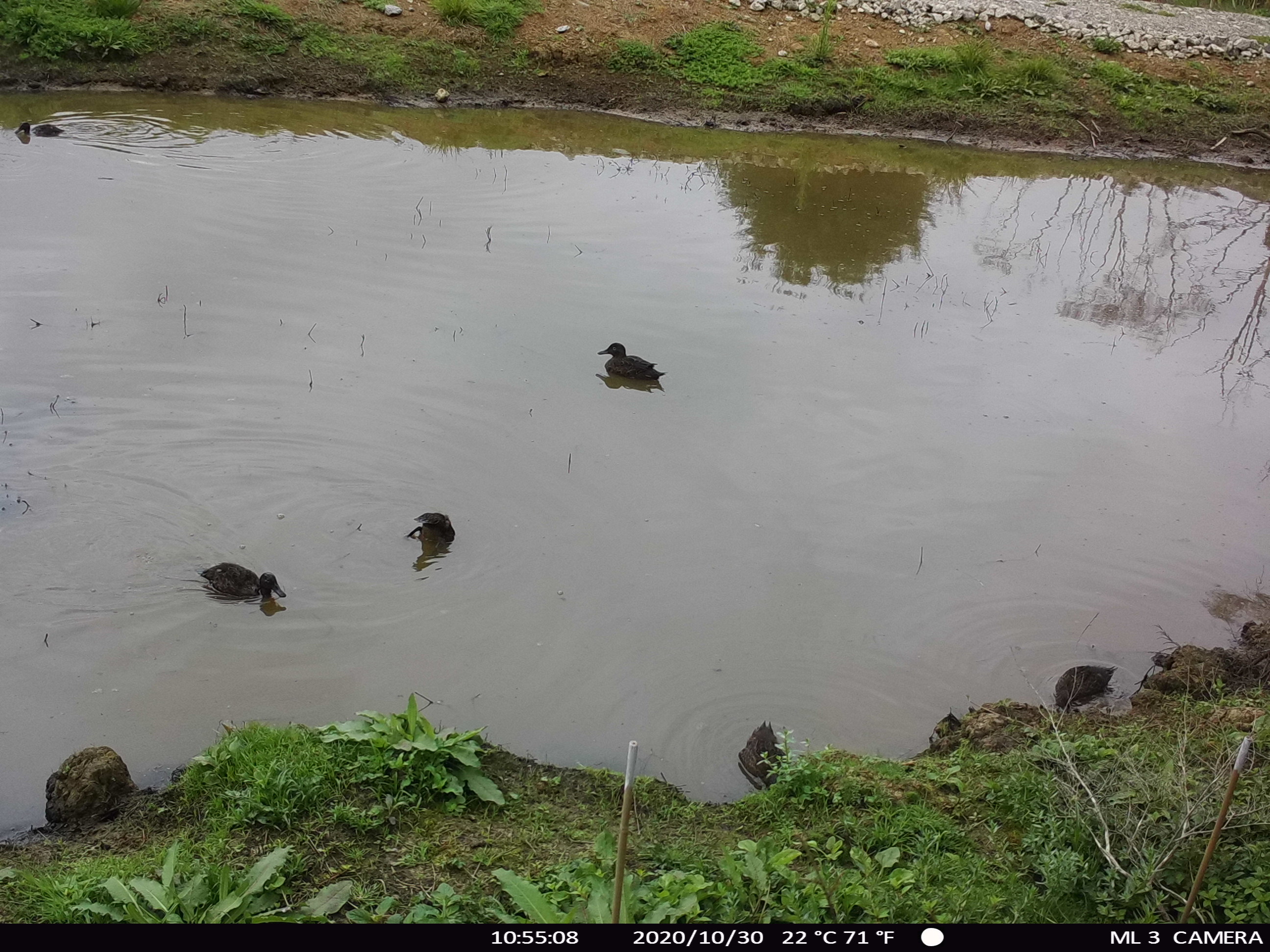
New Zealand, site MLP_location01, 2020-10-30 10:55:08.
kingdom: Animalia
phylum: Chordata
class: Aves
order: Anseriformes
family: Anatidae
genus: Anas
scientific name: Anas chlorotis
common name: brown teal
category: pateke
Pateke (brown teal) (Anas chlorotis).